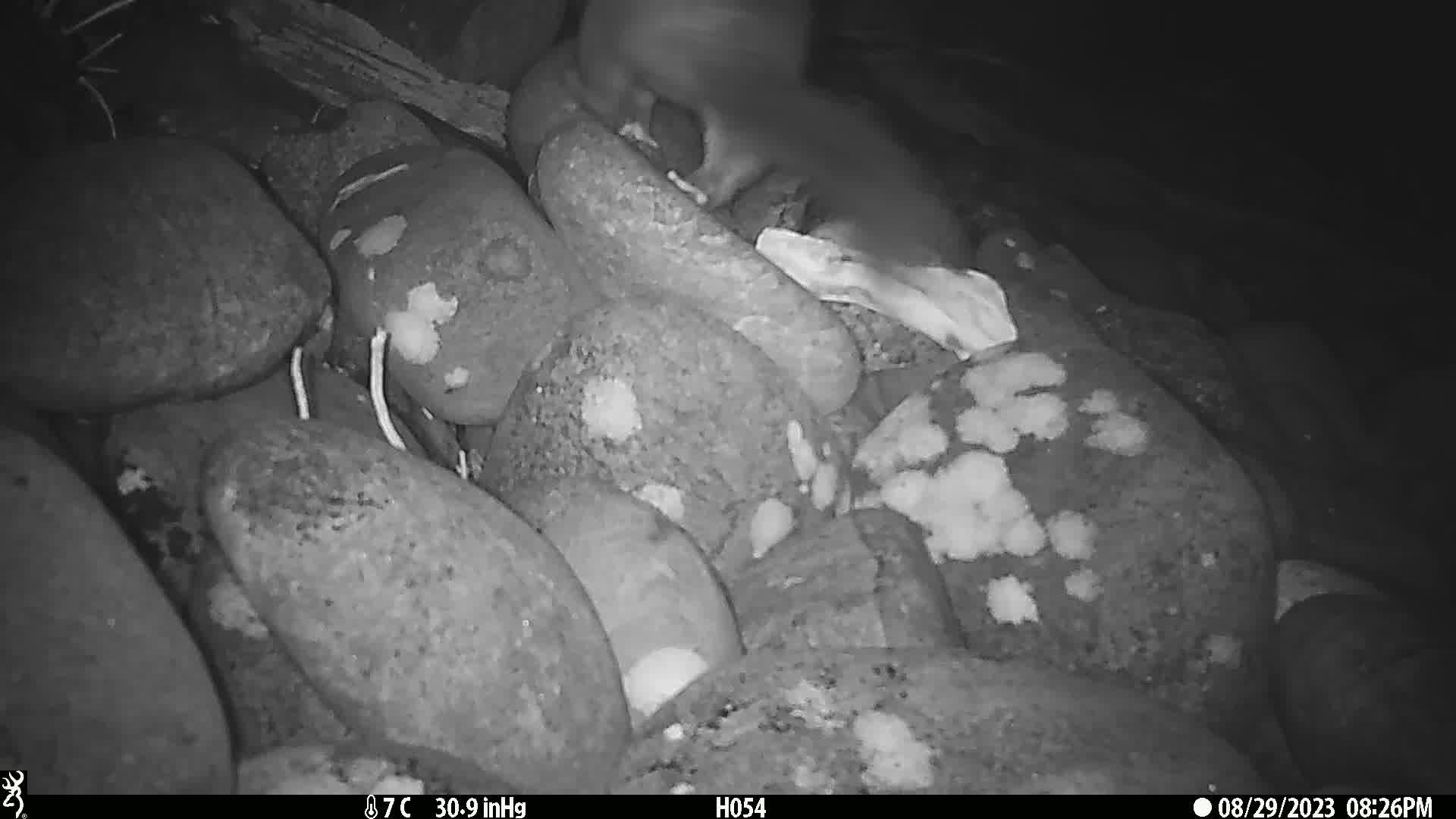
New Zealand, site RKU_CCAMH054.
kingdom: Animalia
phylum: Chordata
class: Mammalia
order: Diprotodontia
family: Phalangeridae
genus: Trichosurus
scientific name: Trichosurus vulpecula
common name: common brushtail possum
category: possum